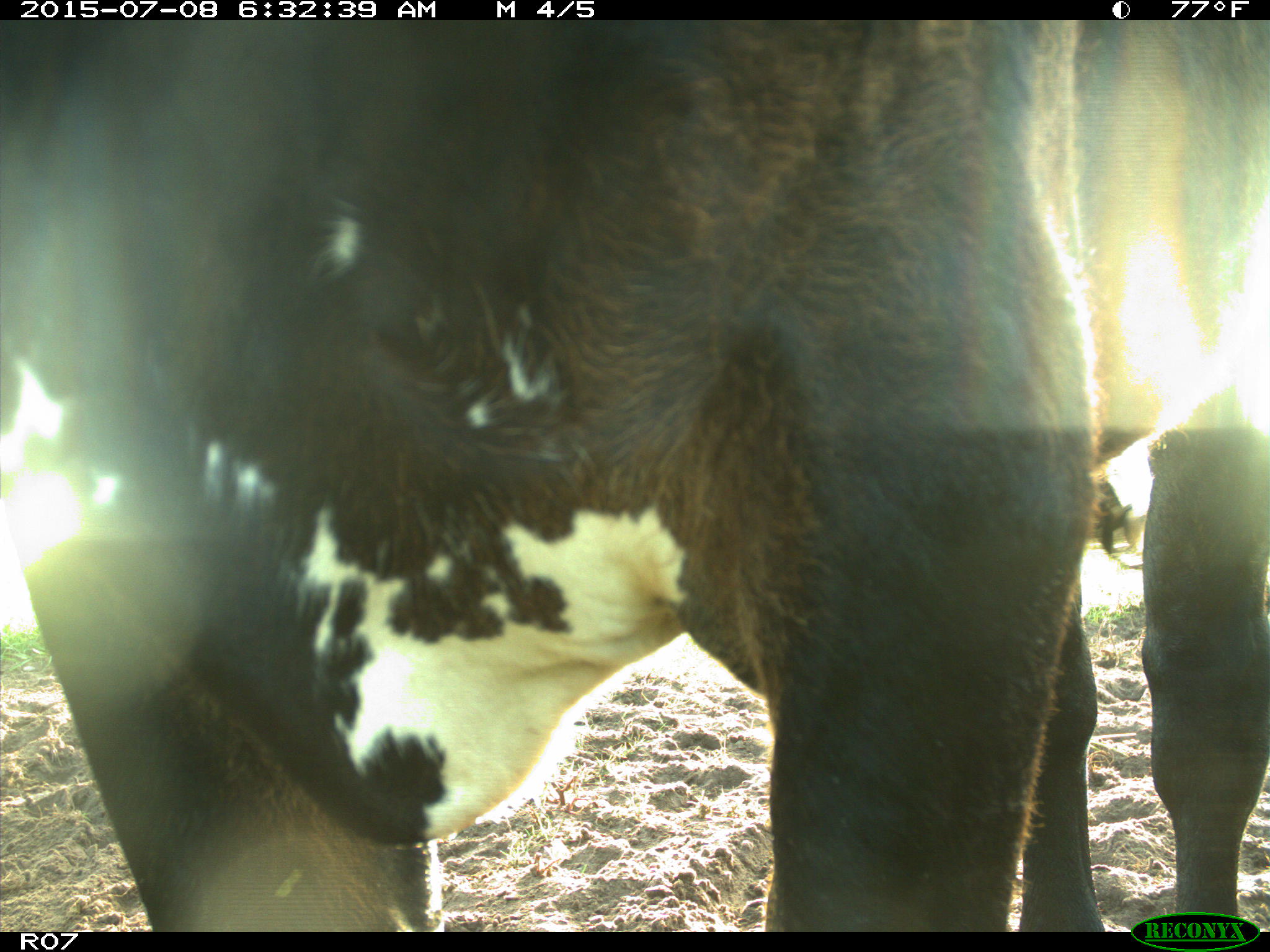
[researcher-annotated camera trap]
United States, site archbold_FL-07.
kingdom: Animalia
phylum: Chordata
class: Mammalia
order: Artiodactyla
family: Bovidae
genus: Bos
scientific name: Bos taurus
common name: domestic cow